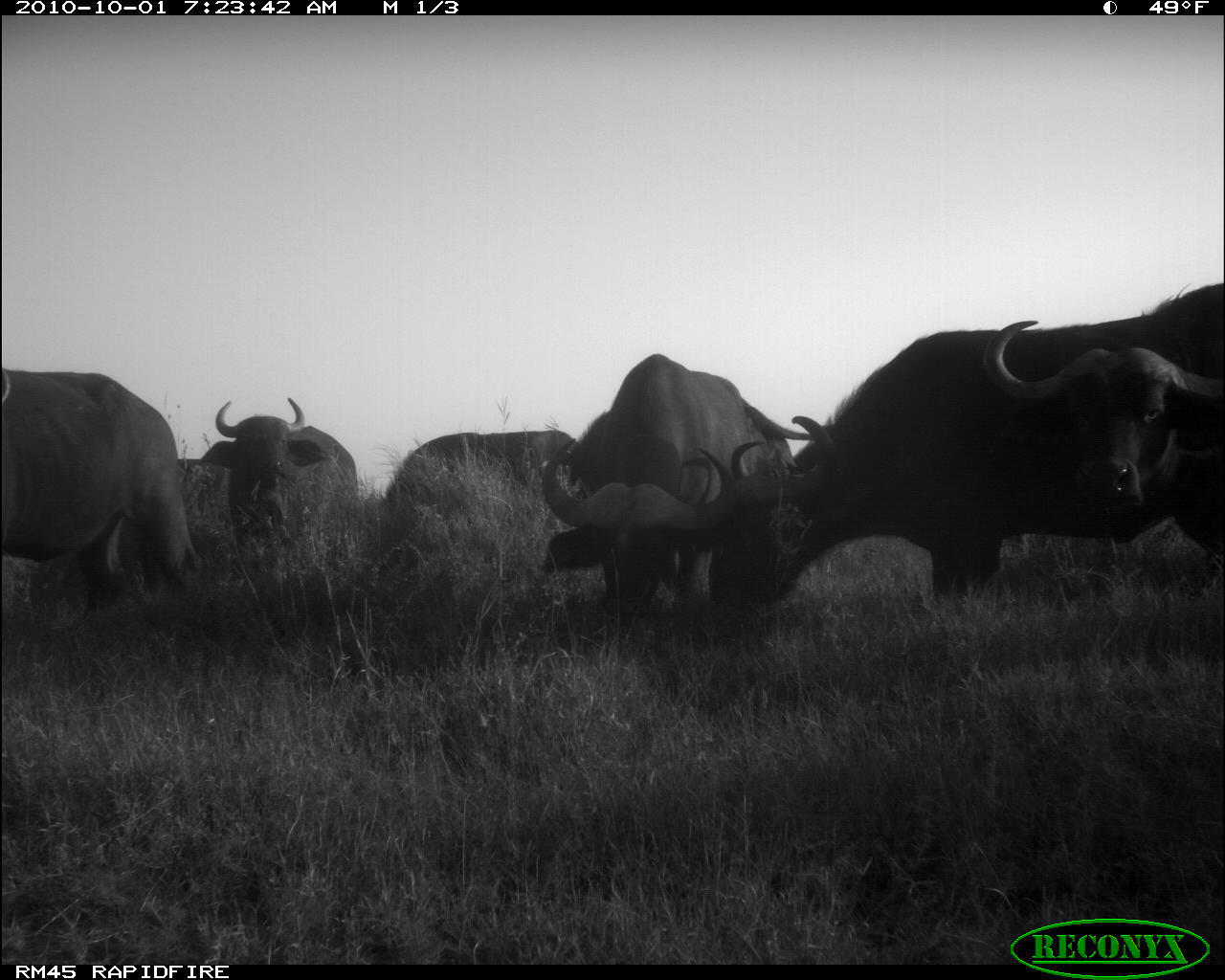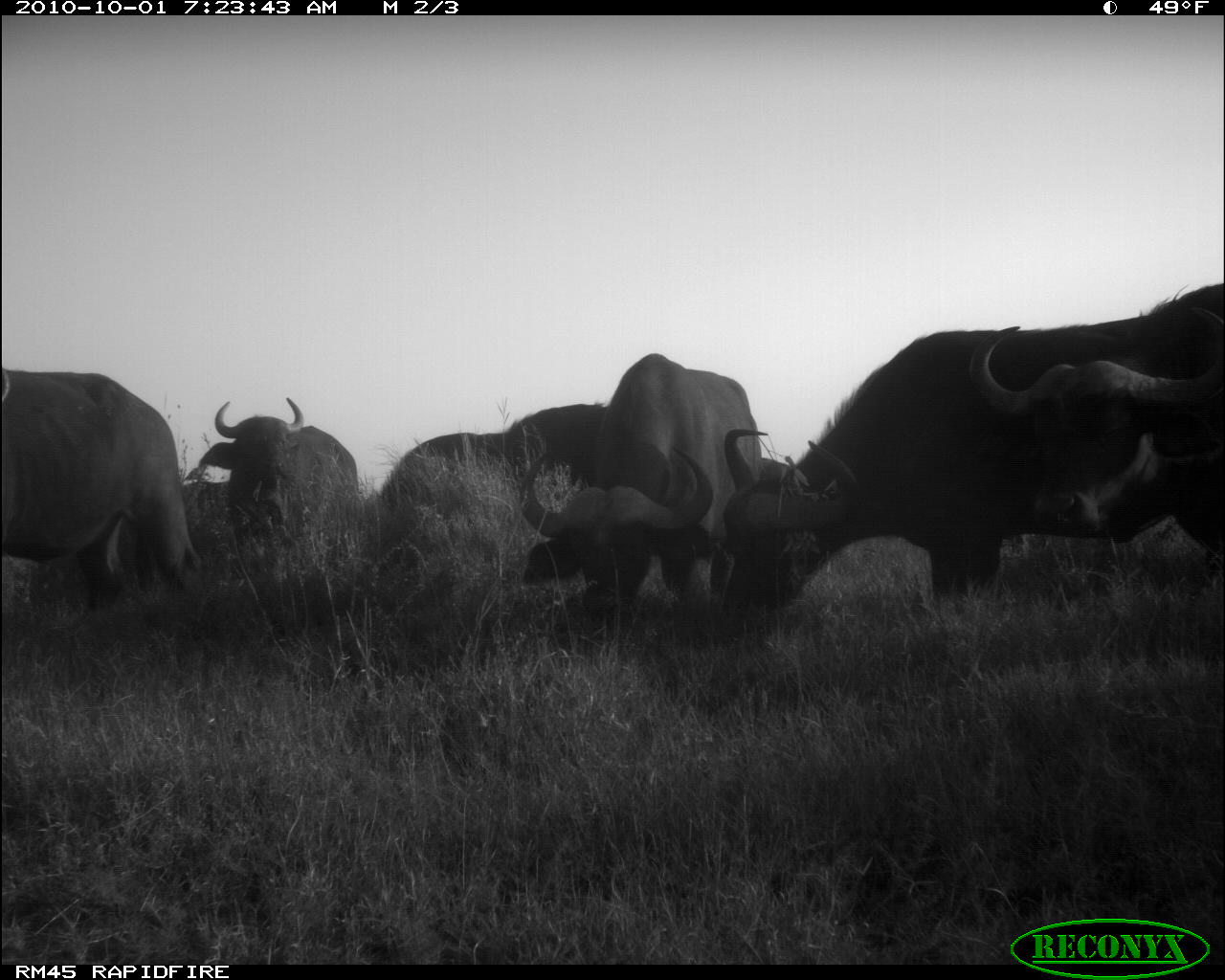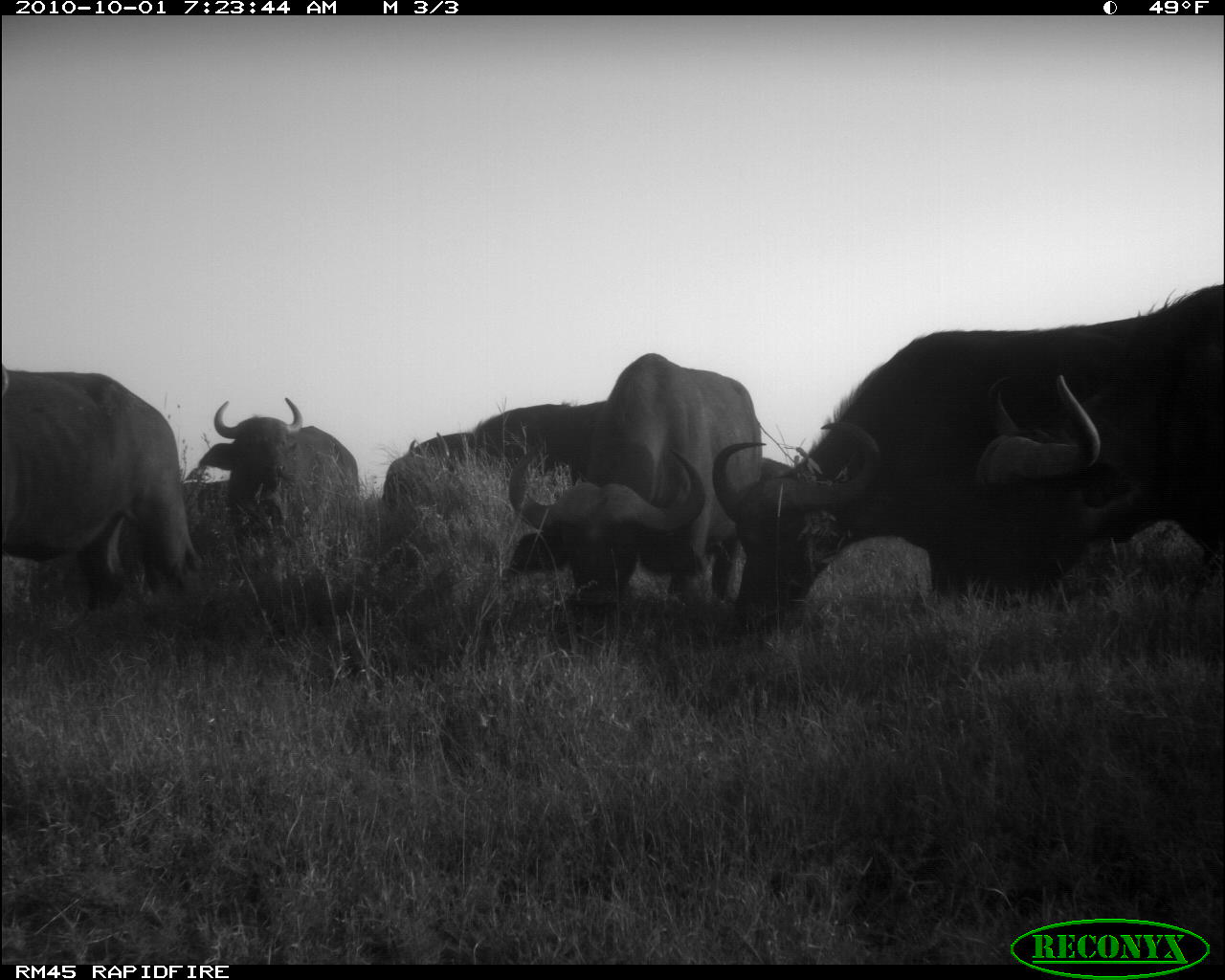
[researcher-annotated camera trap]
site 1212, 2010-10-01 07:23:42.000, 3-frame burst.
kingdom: Animalia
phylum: Chordata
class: Mammalia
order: Artiodactyla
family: Bovidae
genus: Syncerus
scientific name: Syncerus caffer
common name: african buffalo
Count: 6.